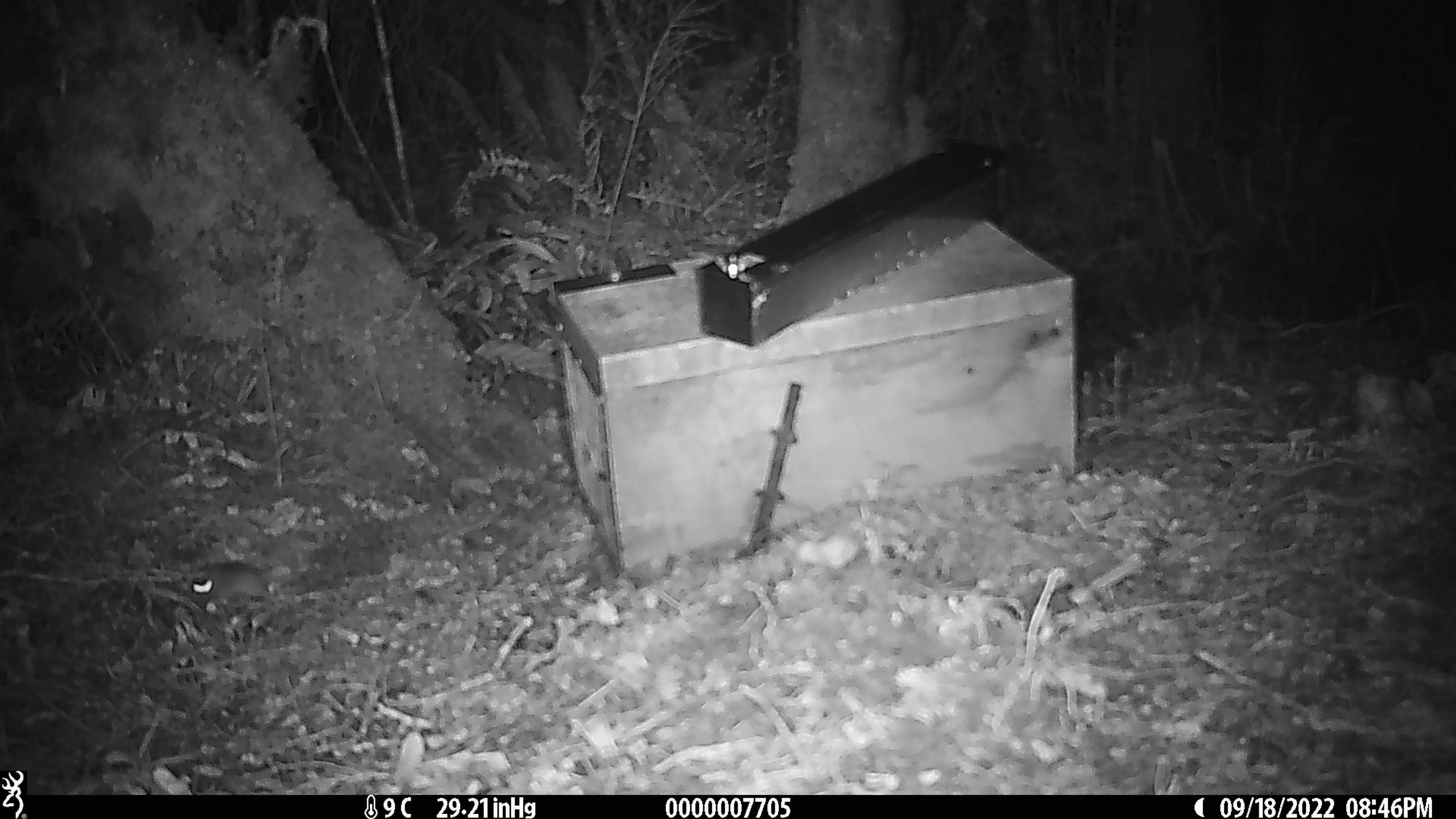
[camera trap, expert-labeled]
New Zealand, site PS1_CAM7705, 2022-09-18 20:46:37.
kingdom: Animalia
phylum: Chordata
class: Mammalia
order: Rodentia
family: Muridae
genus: Mus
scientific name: Mus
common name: mouse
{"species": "mouse (Mus)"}